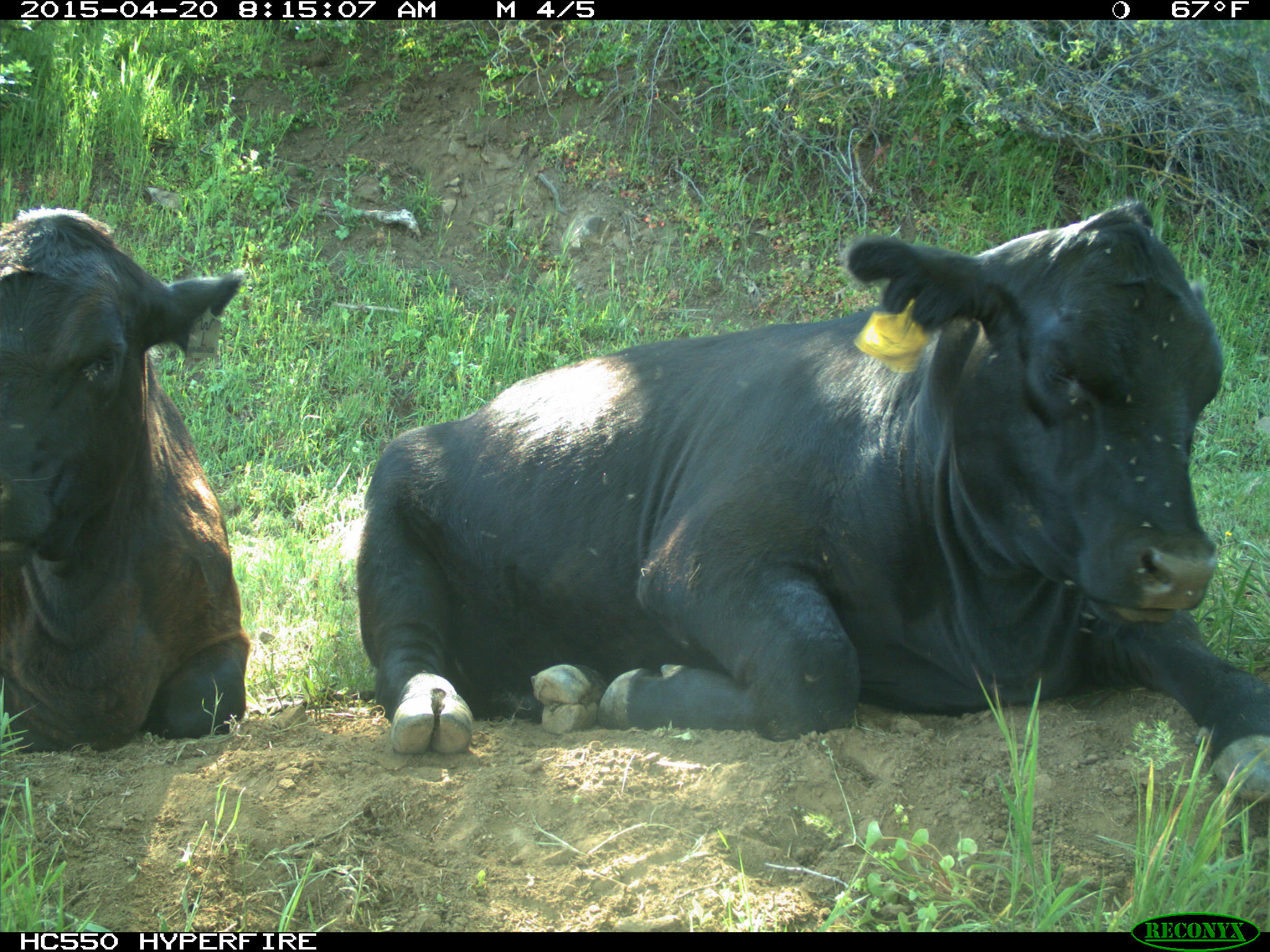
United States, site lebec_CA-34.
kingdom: Animalia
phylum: Chordata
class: Mammalia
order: Artiodactyla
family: Bovidae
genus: Bos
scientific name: Bos taurus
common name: domestic cow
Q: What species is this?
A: Bos taurus (domestic cow).